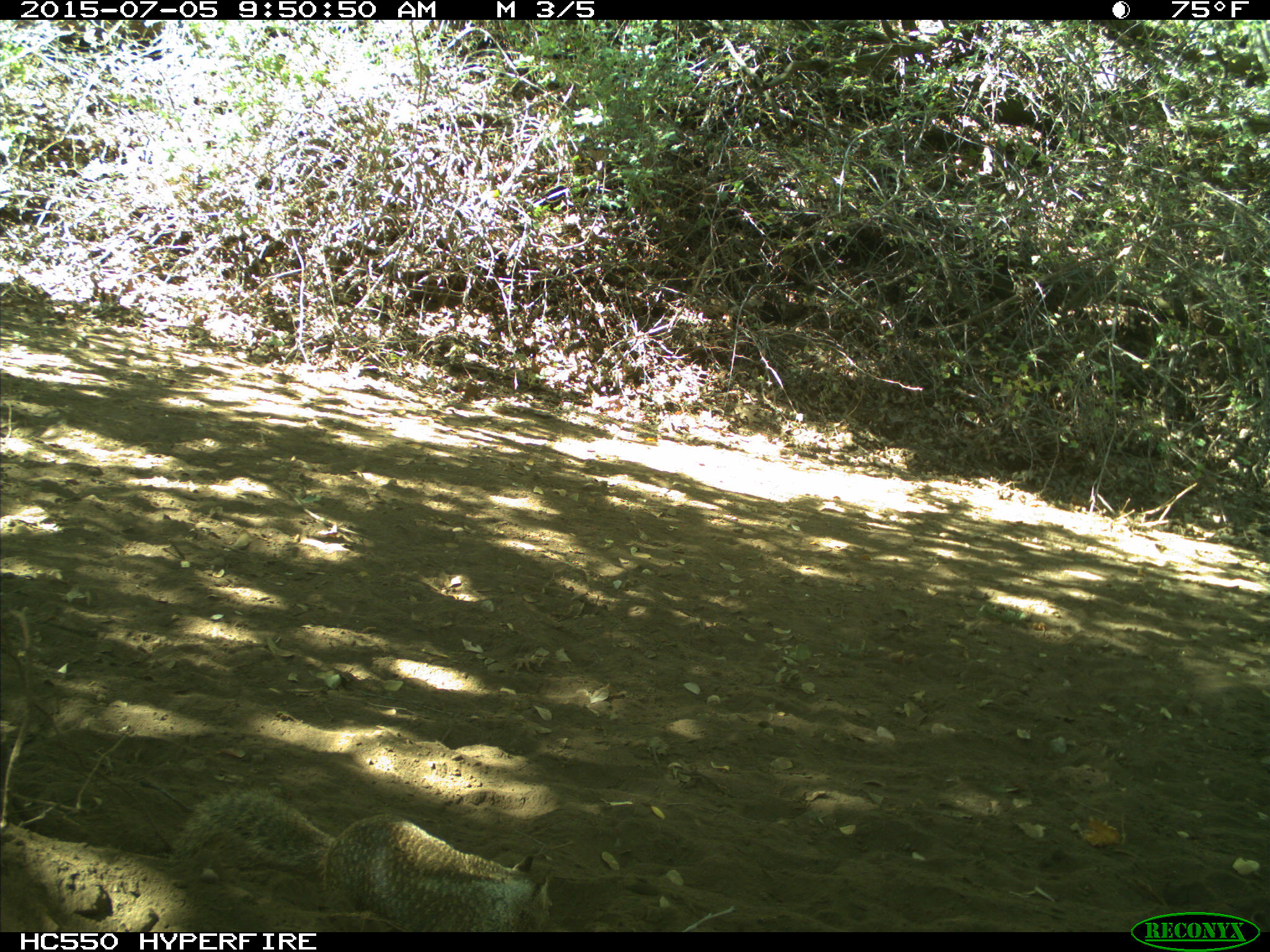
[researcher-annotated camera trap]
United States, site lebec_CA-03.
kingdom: Animalia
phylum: Chordata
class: Mammalia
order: Rodentia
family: Sciuridae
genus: Otospermophilus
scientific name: Otospermophilus beecheyi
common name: california ground squirrel